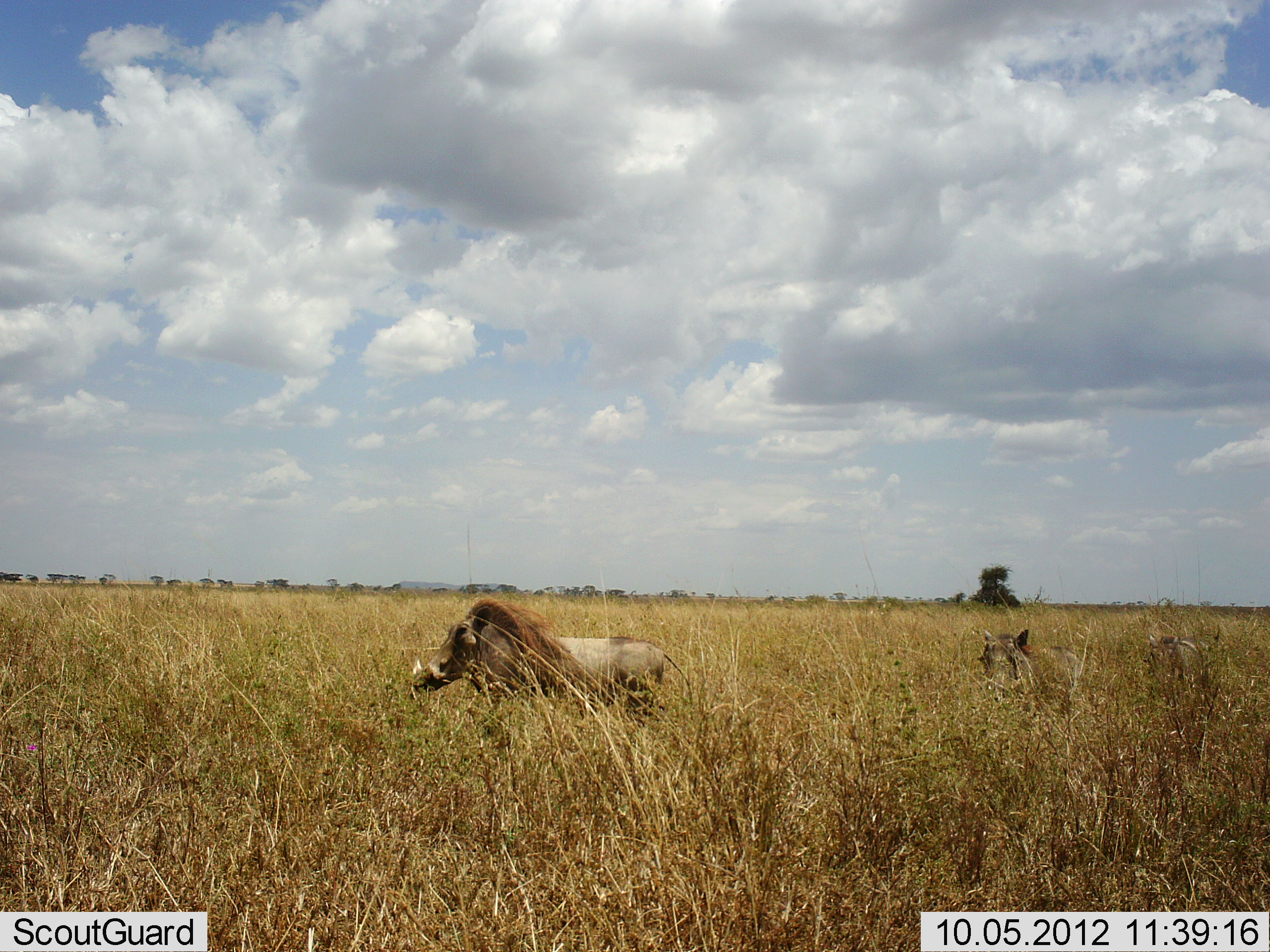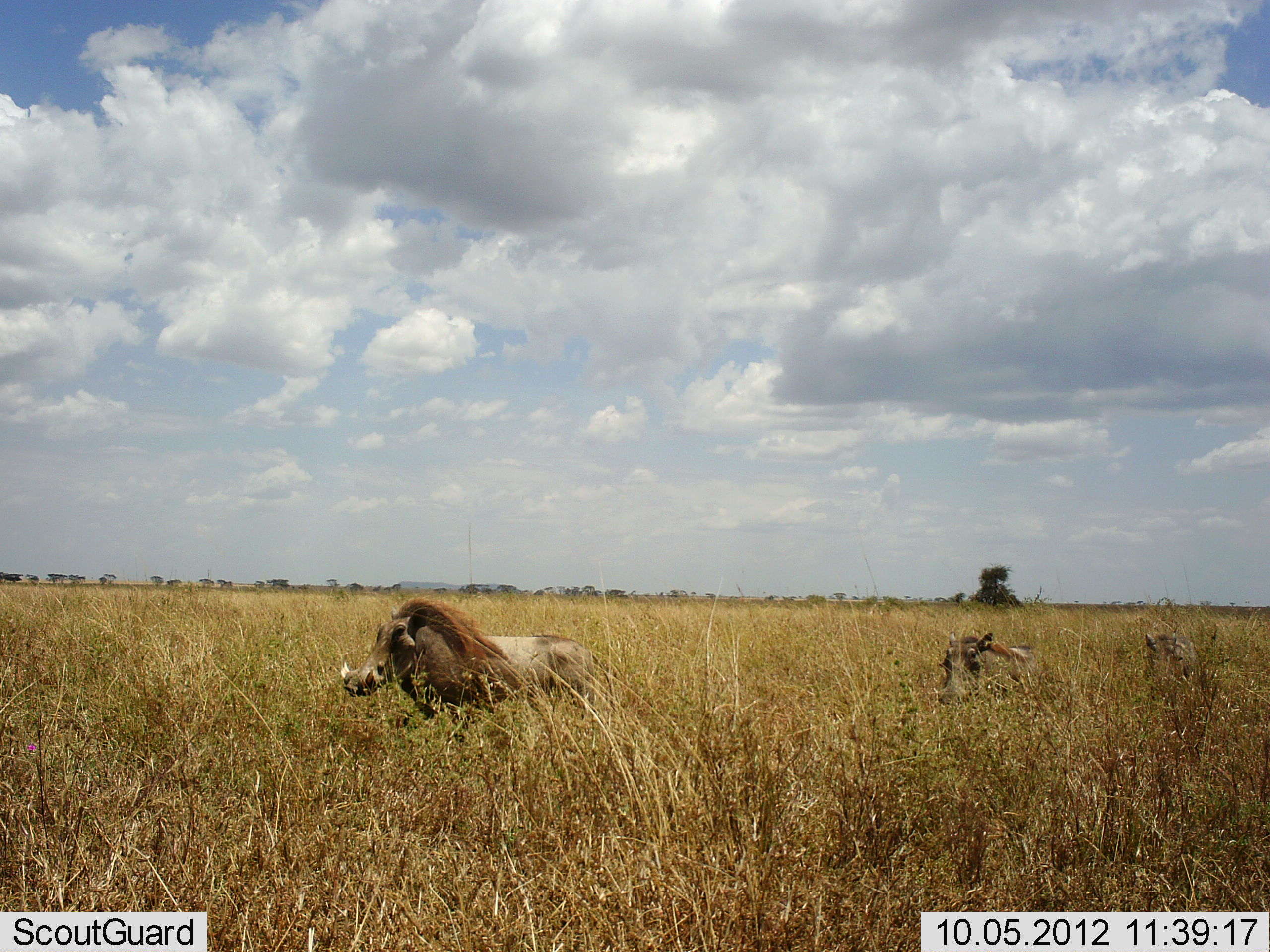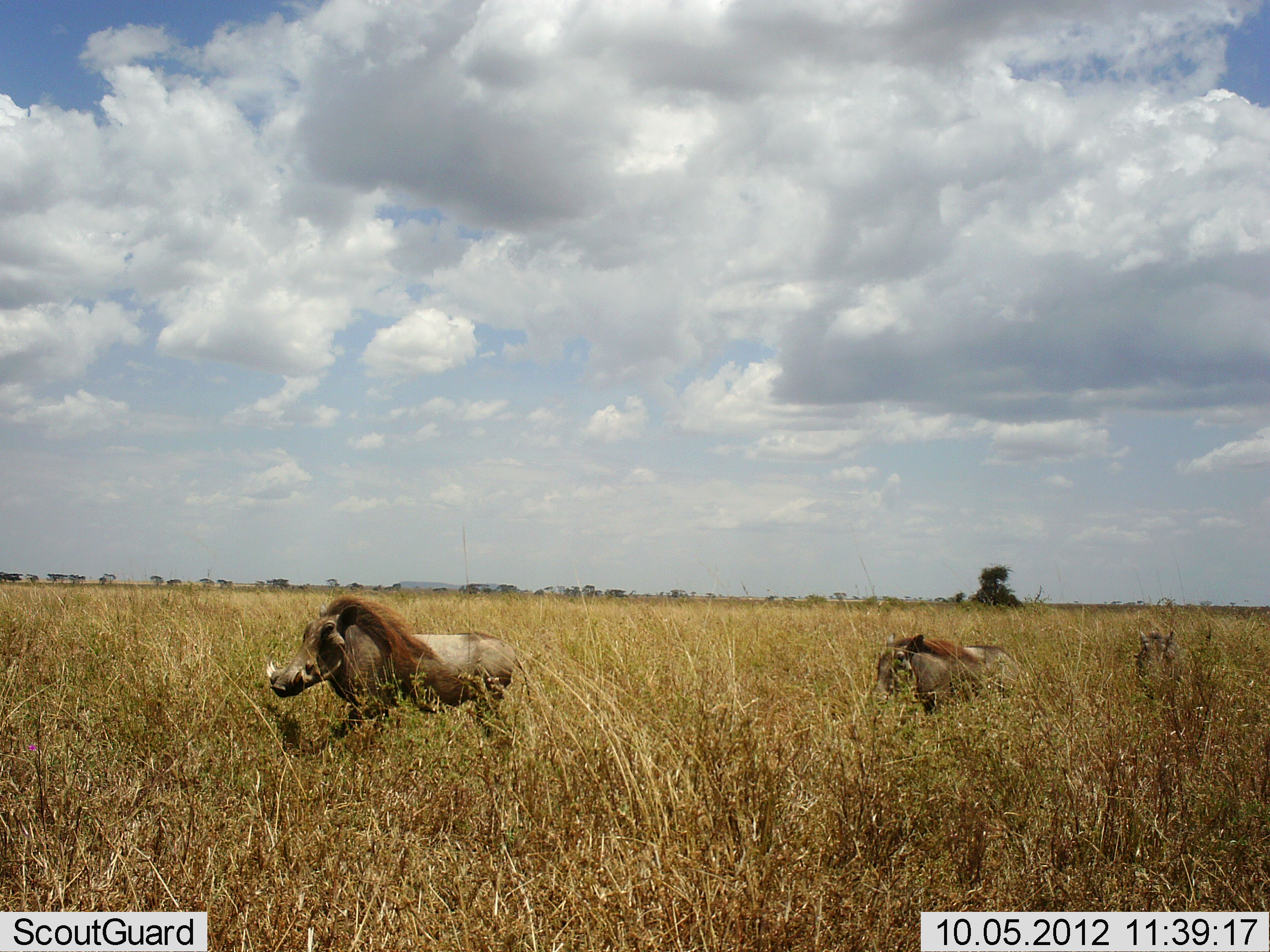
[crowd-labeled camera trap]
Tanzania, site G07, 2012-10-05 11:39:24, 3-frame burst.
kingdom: Animalia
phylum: Chordata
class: Mammalia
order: Artiodactyla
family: Suidae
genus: Phacochoerus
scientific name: Phacochoerus africanus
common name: warthog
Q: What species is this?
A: Warthog (Phacochoerus africanus).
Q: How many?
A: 3.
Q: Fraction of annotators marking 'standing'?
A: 0%.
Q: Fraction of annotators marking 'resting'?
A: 0%.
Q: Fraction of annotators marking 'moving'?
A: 100%.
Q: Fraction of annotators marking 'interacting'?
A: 0%.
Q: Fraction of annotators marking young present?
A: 0%.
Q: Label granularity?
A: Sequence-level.